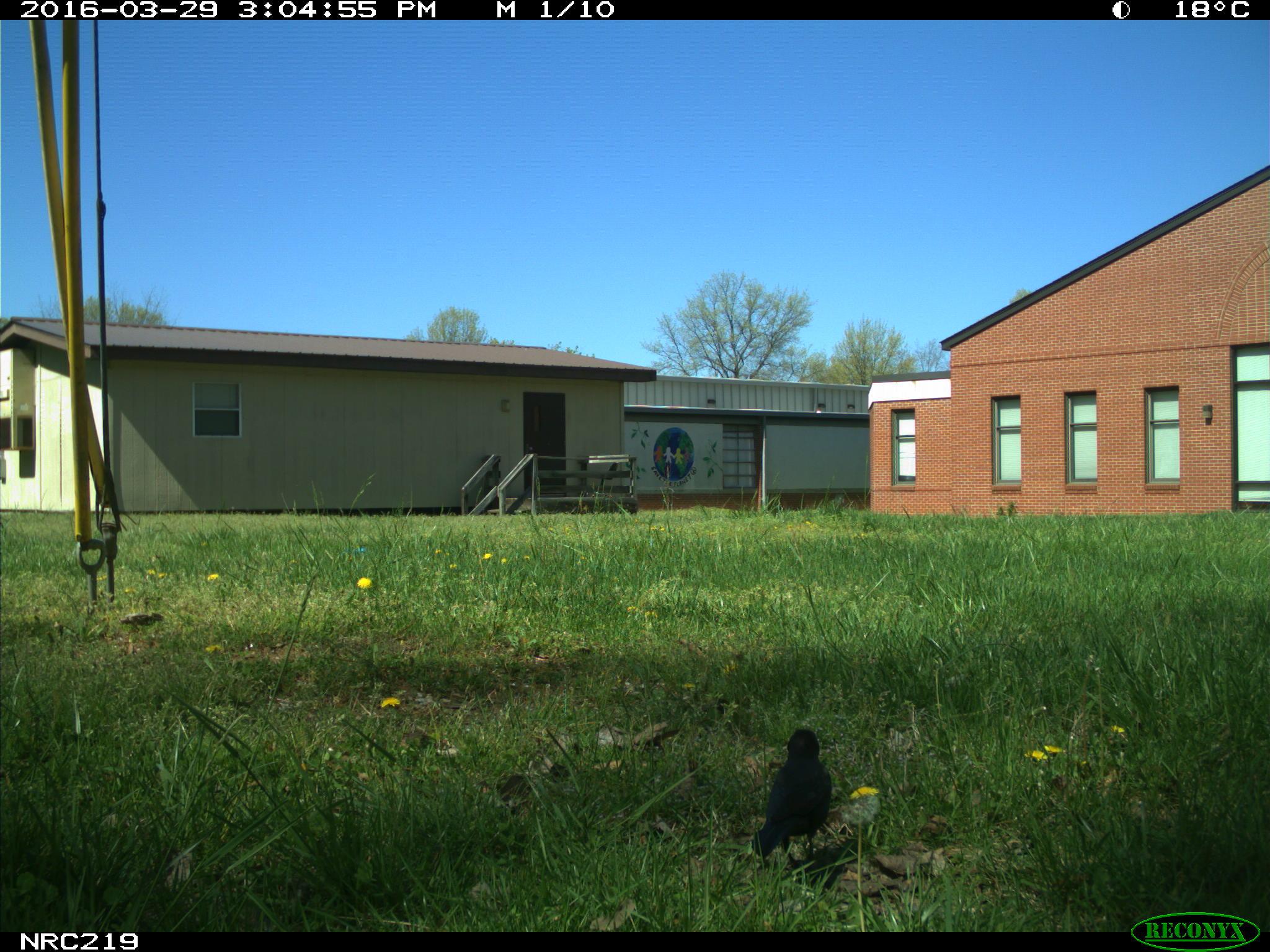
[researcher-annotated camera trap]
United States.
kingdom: Animalia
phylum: Chordata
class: Aves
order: Passeriformes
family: Corvidae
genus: Corvus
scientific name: Corvus brachyrhynchos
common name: american crow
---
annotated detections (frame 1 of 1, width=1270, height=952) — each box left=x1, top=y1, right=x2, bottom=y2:
American Crow: left=750, top=730, right=837, bottom=862